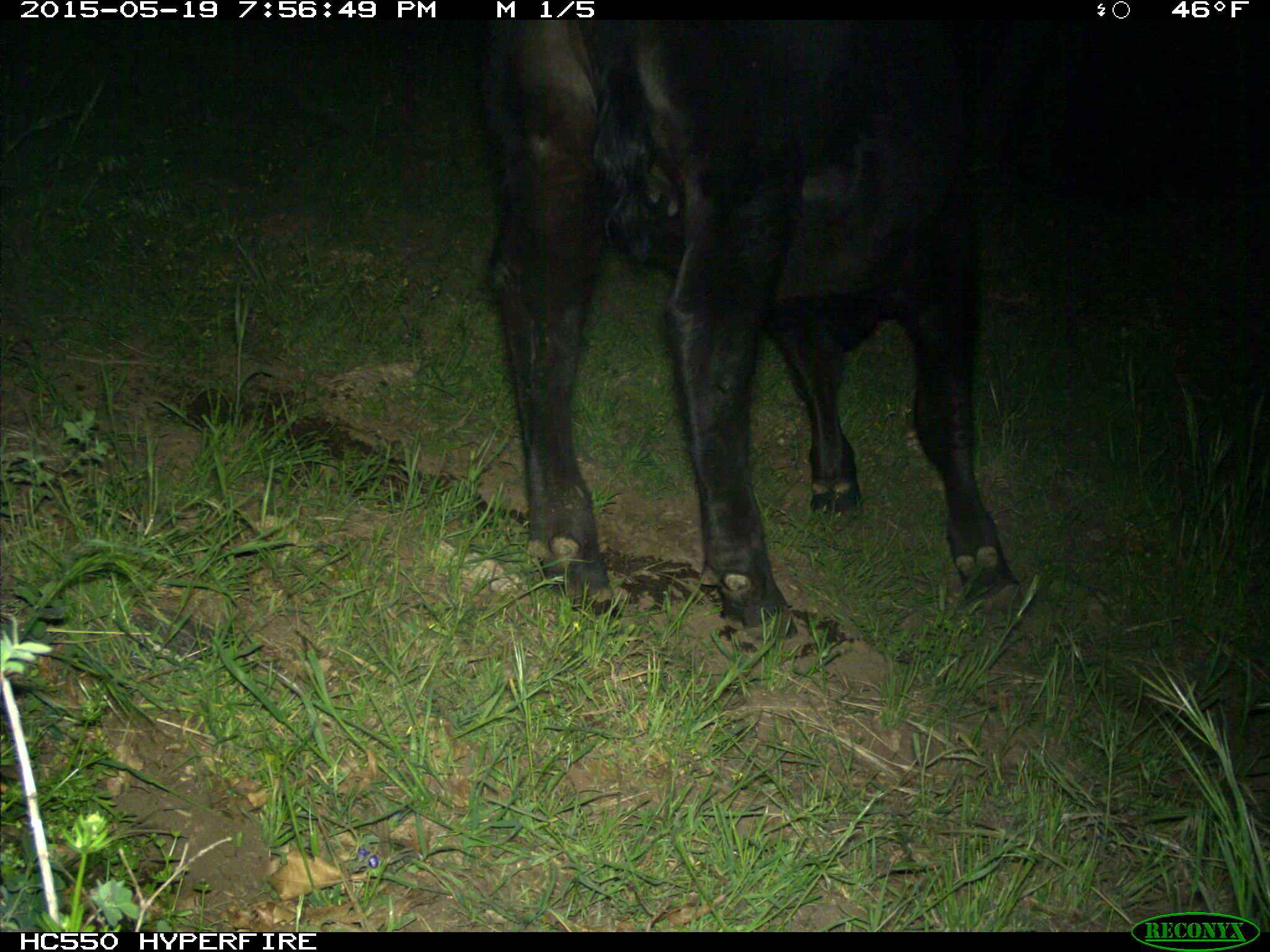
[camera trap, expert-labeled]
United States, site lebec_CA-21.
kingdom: Animalia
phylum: Chordata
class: Mammalia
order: Artiodactyla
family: Bovidae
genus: Bos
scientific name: Bos taurus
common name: domestic cow